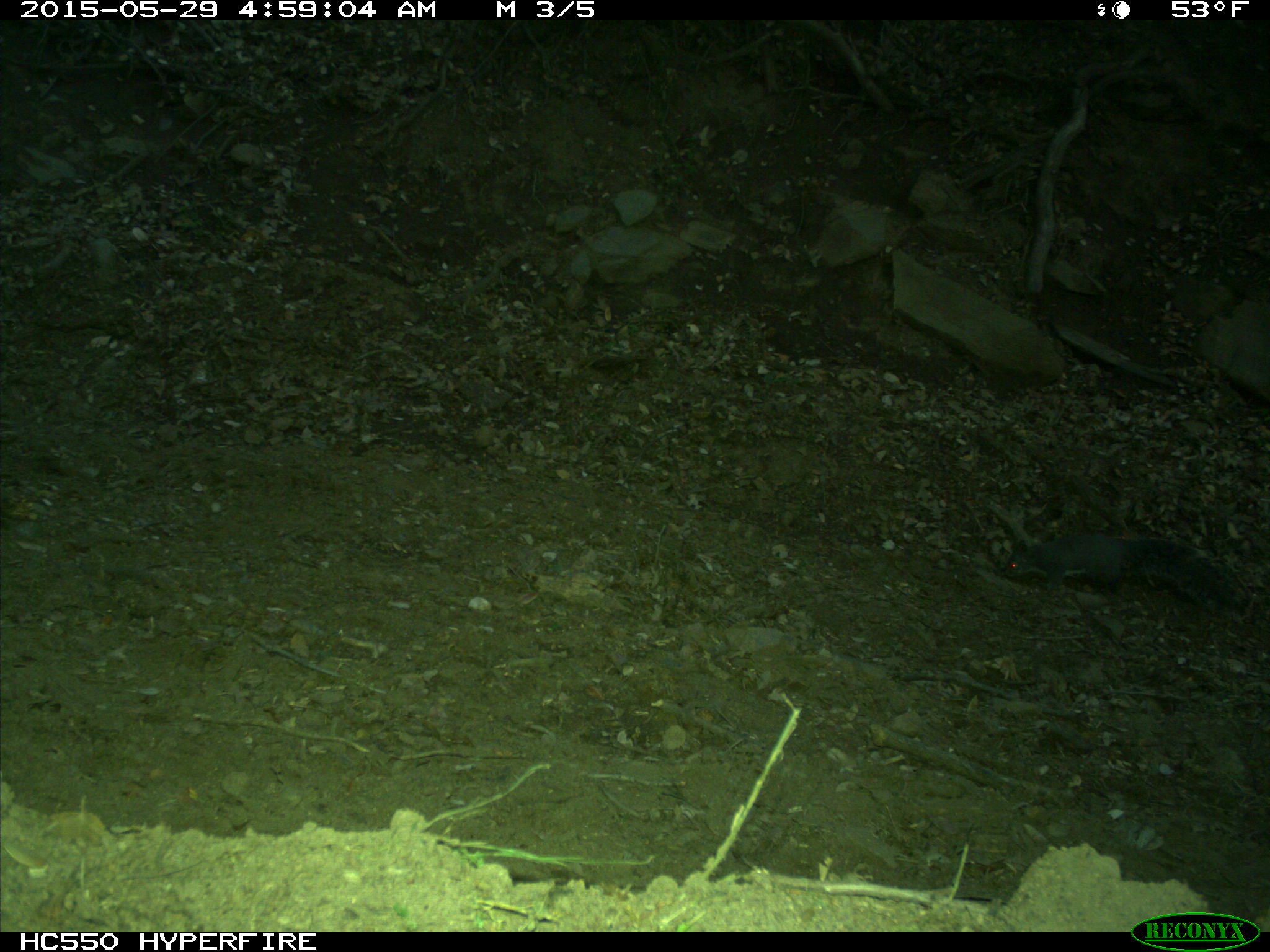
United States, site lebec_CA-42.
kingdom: Animalia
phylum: Chordata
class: Mammalia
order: Rodentia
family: Sciuridae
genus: Sciurus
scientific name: Sciurus carolinensis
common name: eastern gray squirrel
Sciurus carolinensis (eastern gray squirrel).